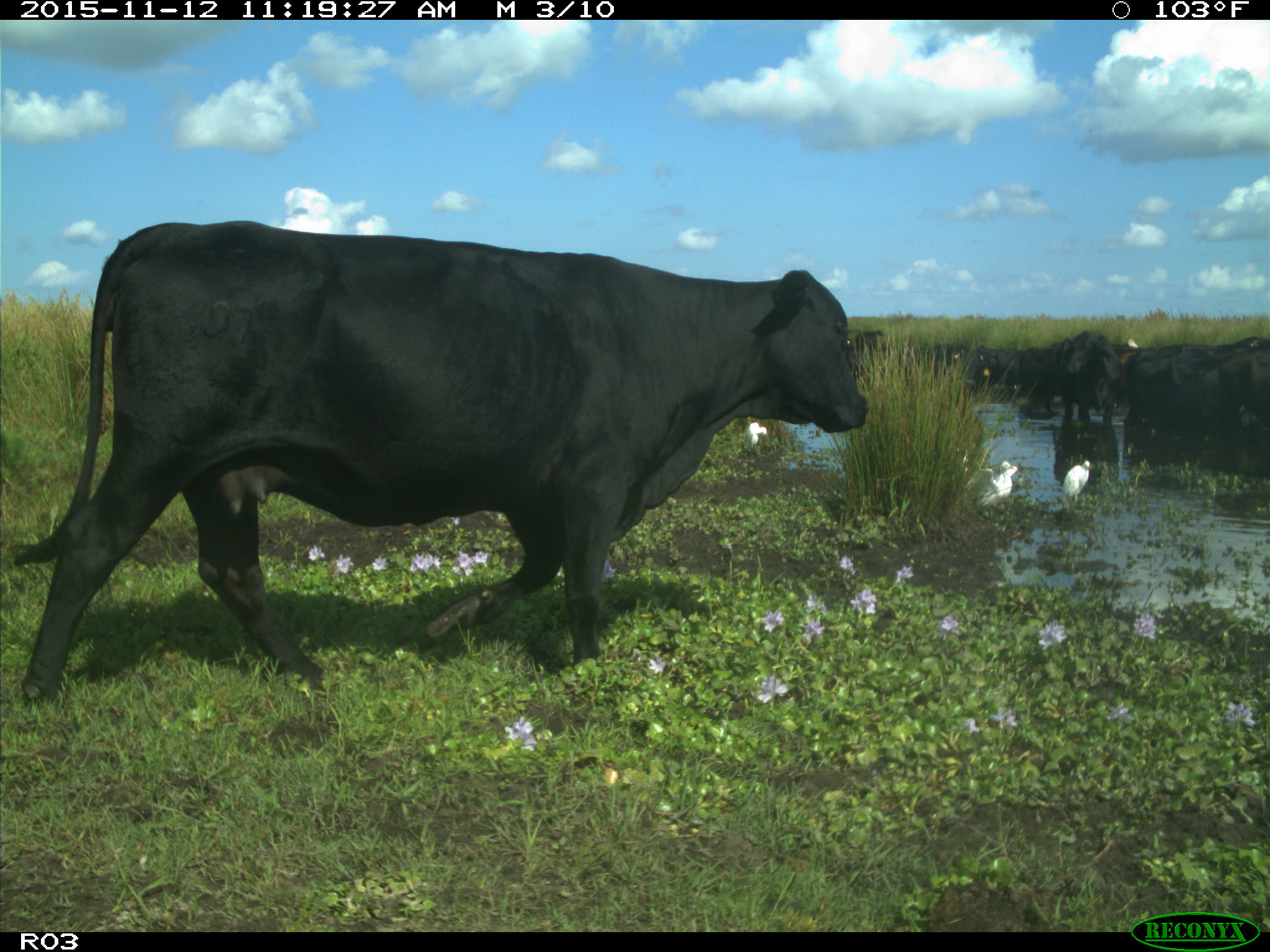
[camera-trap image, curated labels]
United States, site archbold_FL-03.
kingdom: Animalia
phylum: Chordata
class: Mammalia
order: Artiodactyla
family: Bovidae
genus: Bos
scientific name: Bos taurus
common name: domestic cow